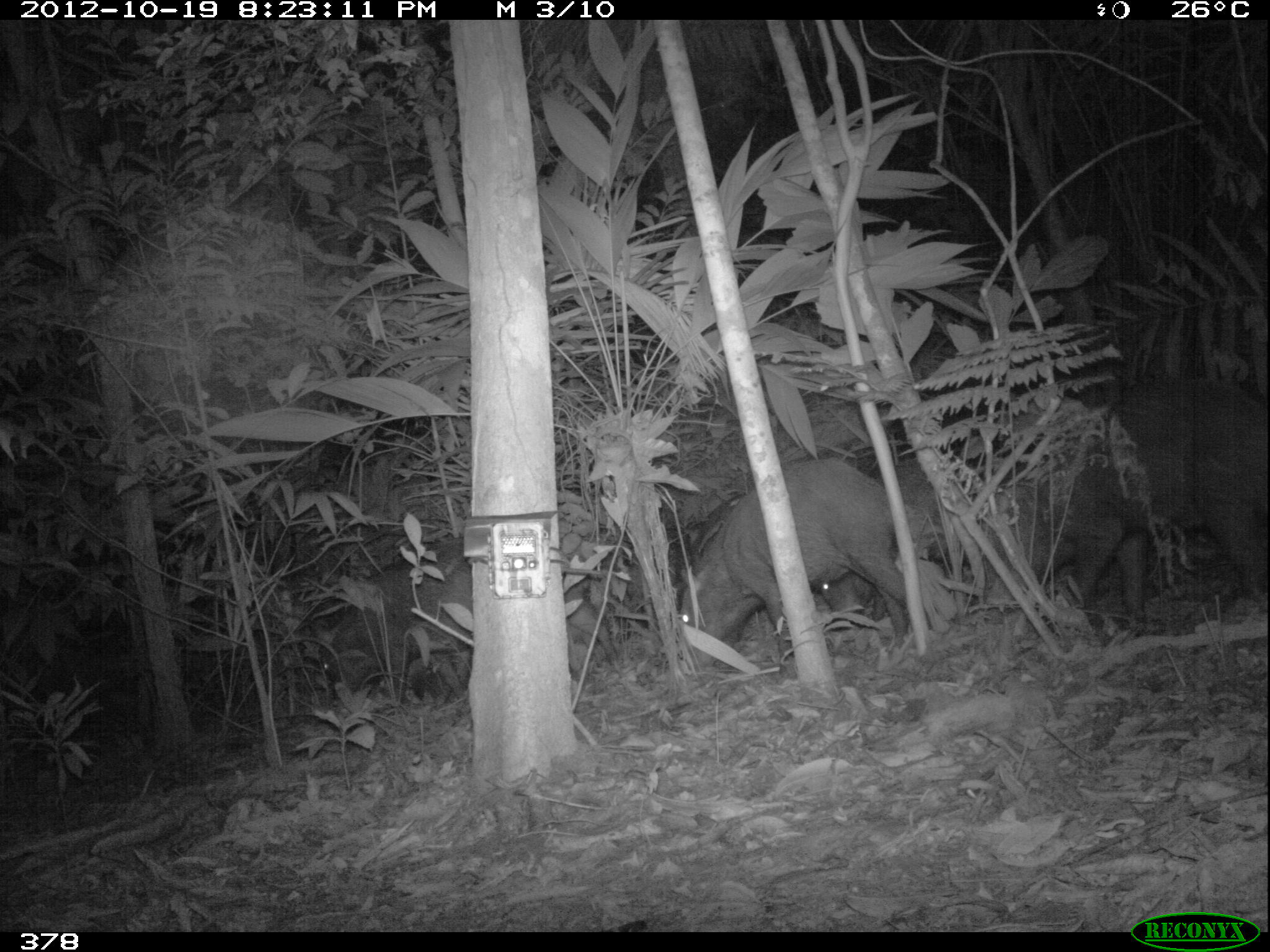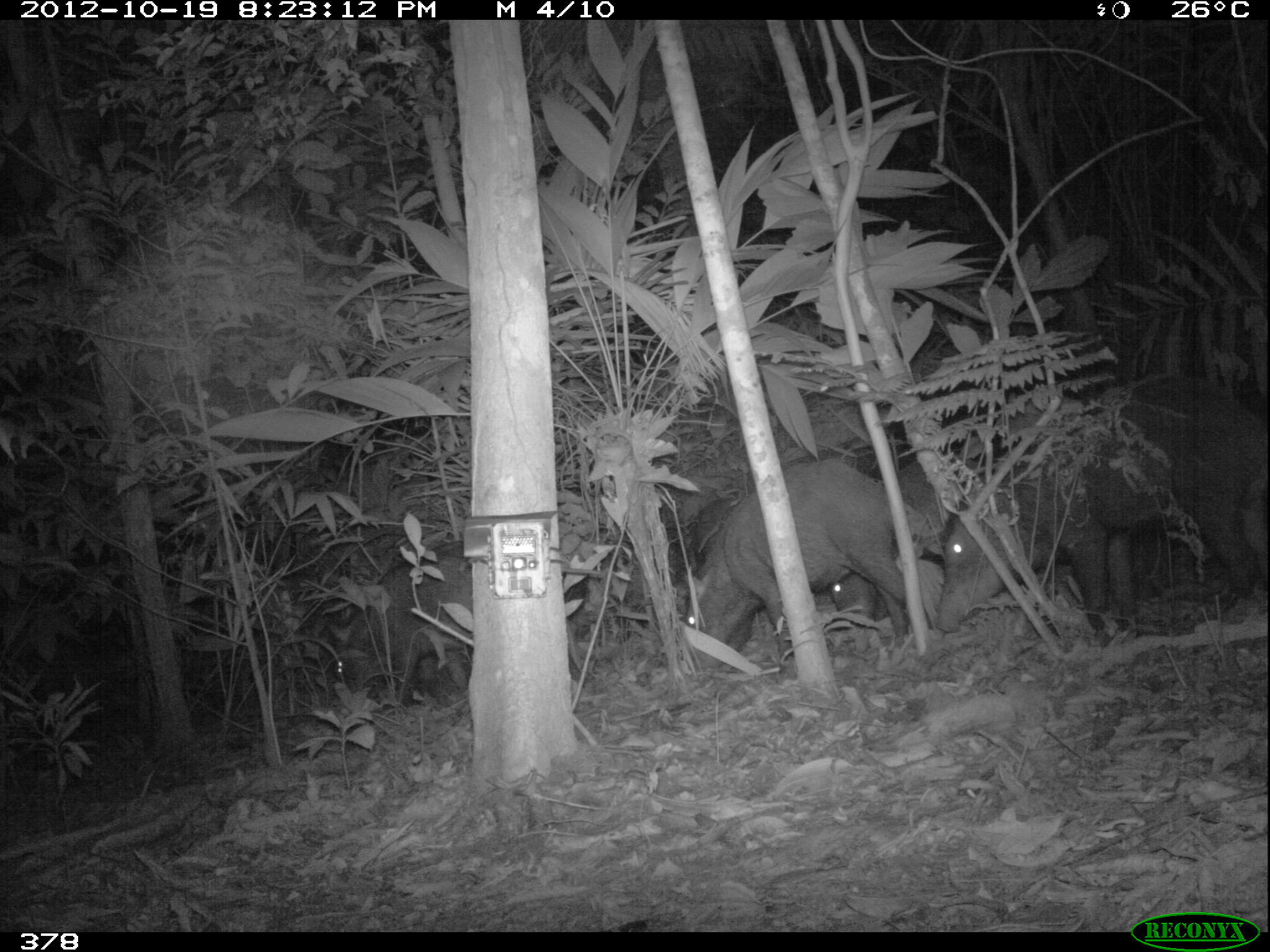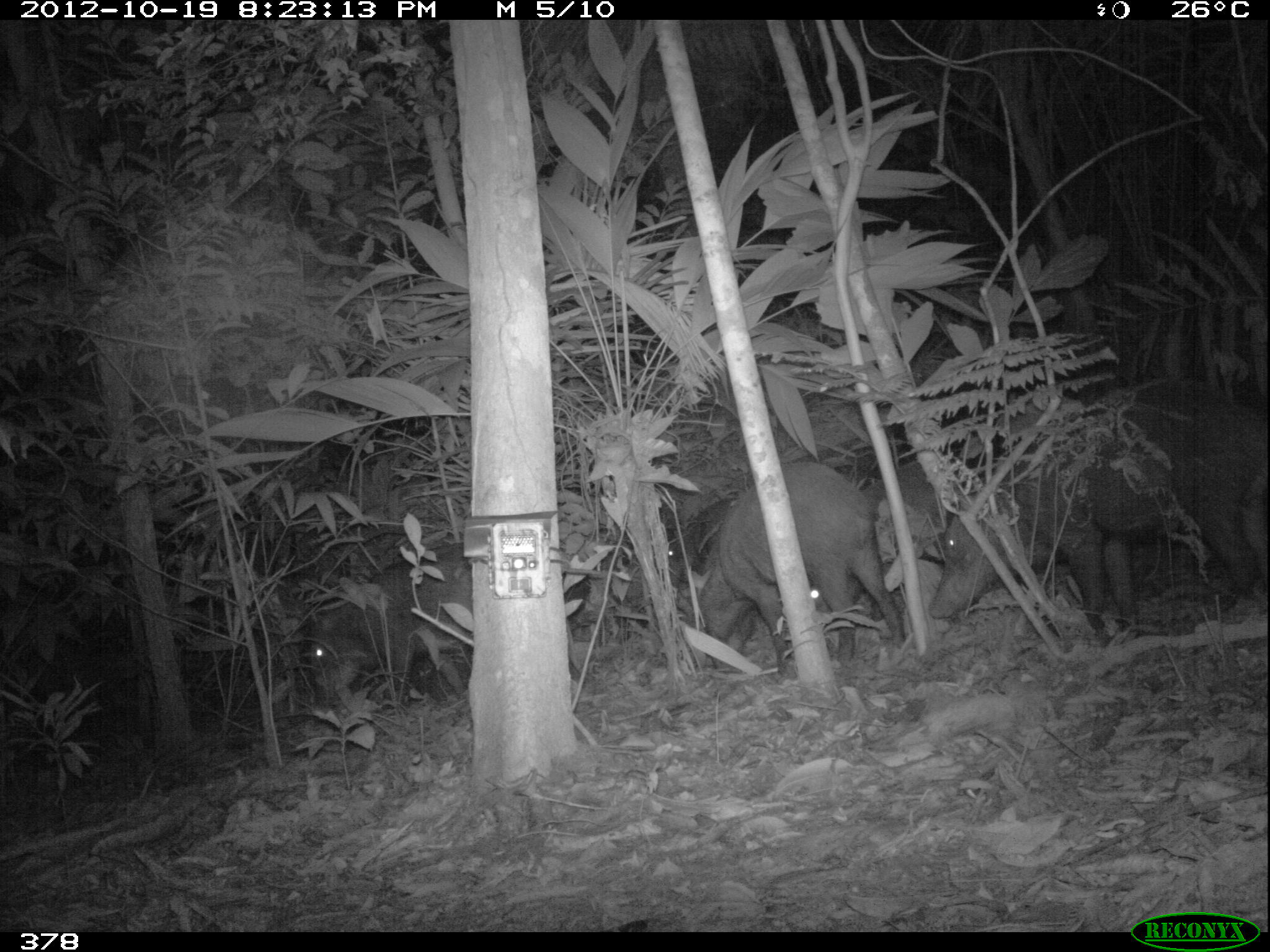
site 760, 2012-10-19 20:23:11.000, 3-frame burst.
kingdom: Animalia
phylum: Chordata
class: Mammalia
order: Artiodactyla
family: Tayassuidae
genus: Tayassu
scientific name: Tayassu pecari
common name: white-lipped peccary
Tayassu pecari (white-lipped peccary).